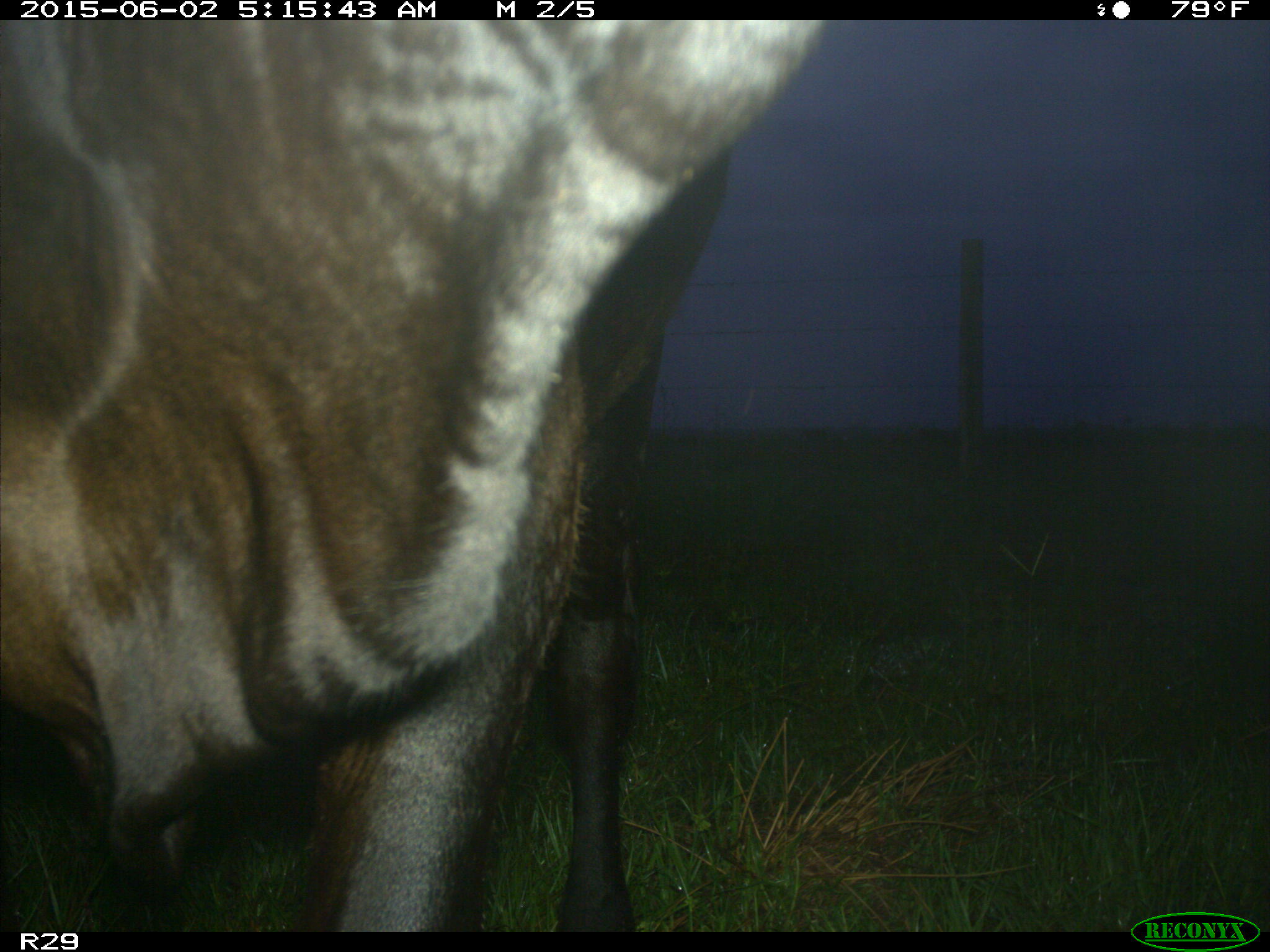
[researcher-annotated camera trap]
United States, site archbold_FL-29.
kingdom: Animalia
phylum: Chordata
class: Mammalia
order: Artiodactyla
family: Bovidae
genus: Bos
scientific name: Bos taurus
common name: domestic cow